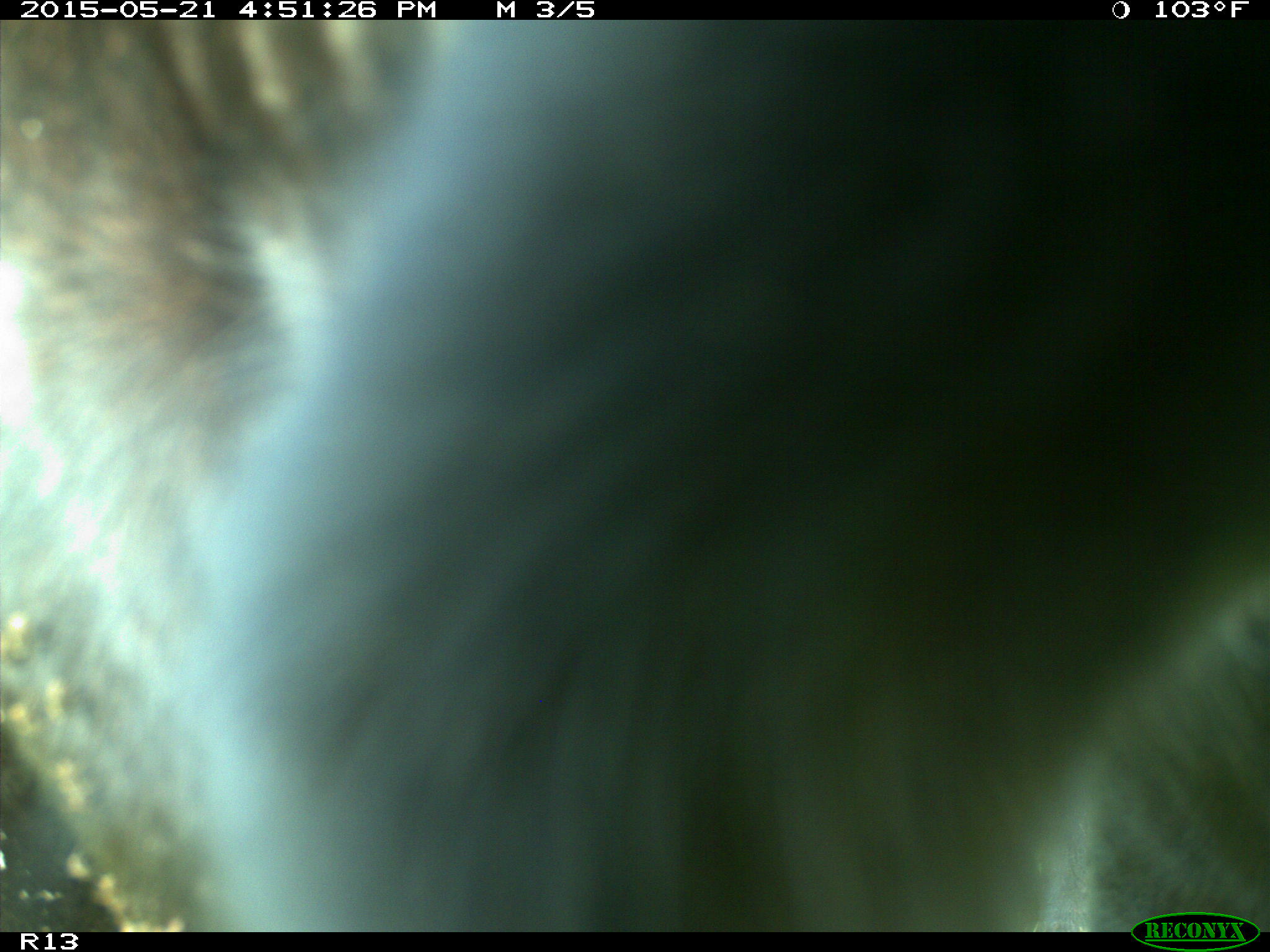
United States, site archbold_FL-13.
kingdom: Animalia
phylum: Chordata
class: Mammalia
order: Artiodactyla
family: Bovidae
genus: Bos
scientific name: Bos taurus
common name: domestic cow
Bos taurus (domestic cow).